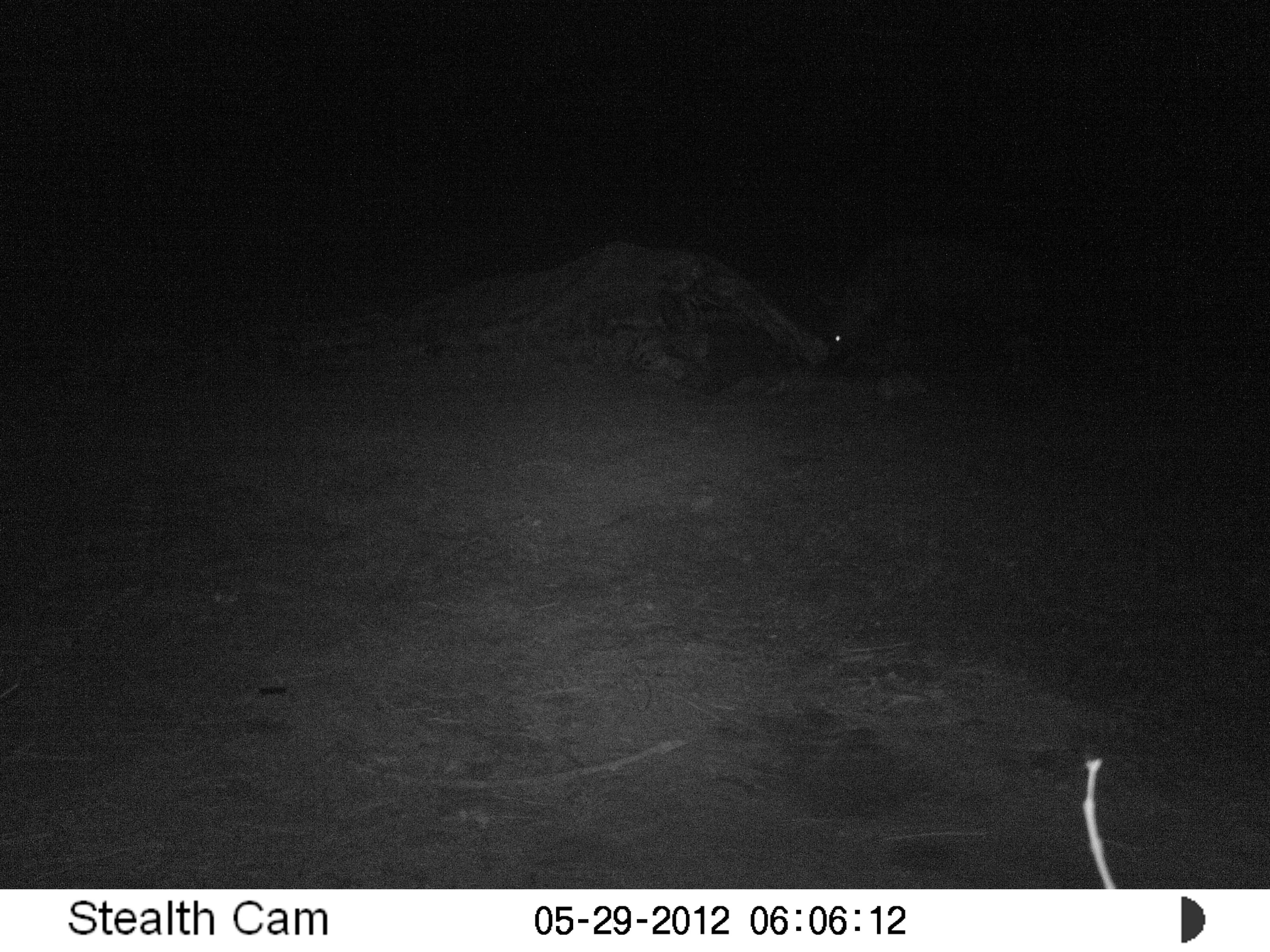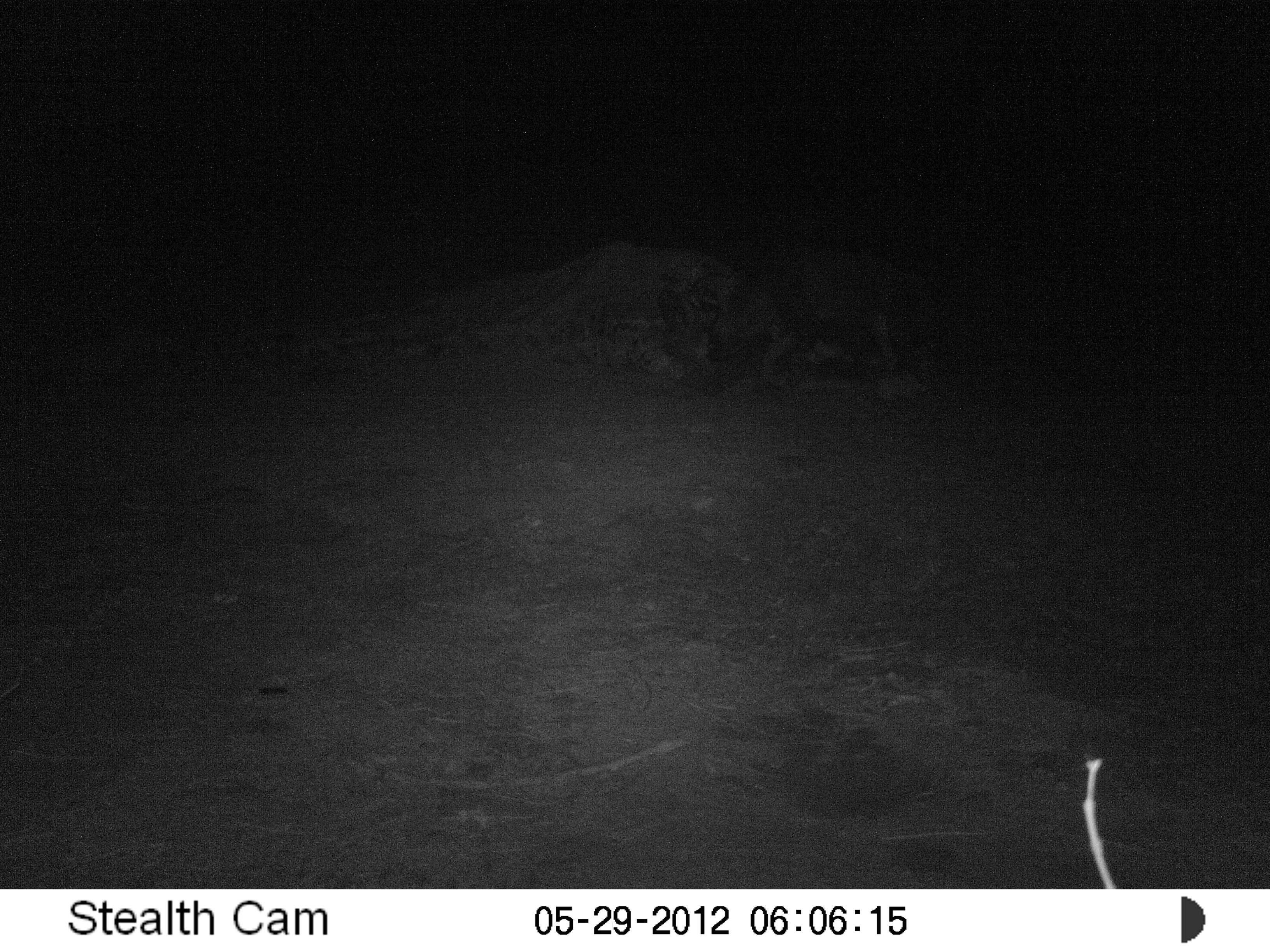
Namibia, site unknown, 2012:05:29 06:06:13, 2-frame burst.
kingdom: Animalia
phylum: Chordata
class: Mammalia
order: Carnivora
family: Hyaenidae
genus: Parahyaena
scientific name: Parahyaena brunnea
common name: brown hyena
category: hyaena brunnea